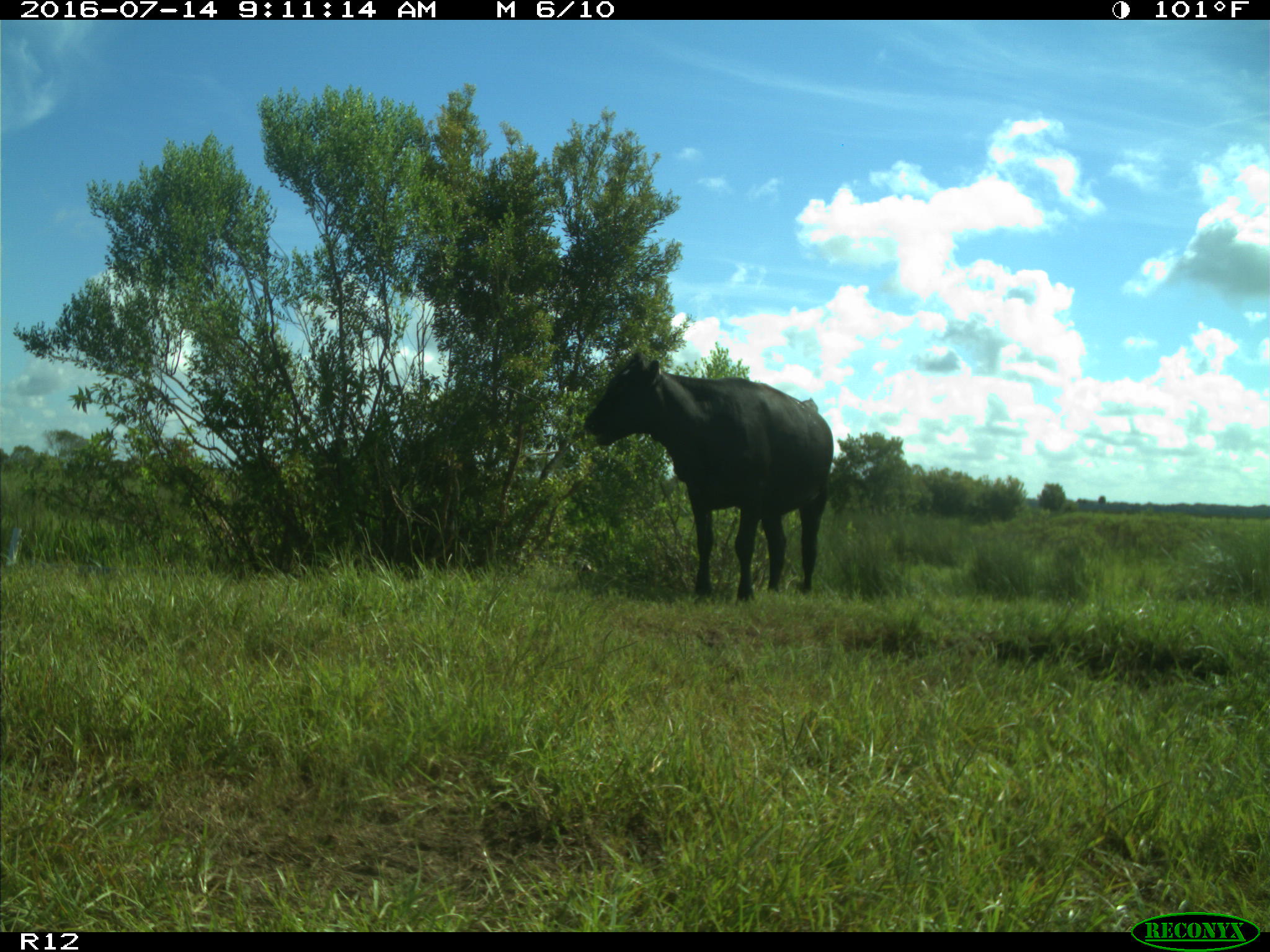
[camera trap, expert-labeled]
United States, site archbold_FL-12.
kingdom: Animalia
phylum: Chordata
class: Mammalia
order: Artiodactyla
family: Bovidae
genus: Bos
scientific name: Bos taurus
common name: domestic cow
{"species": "Bos taurus (domestic cow)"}